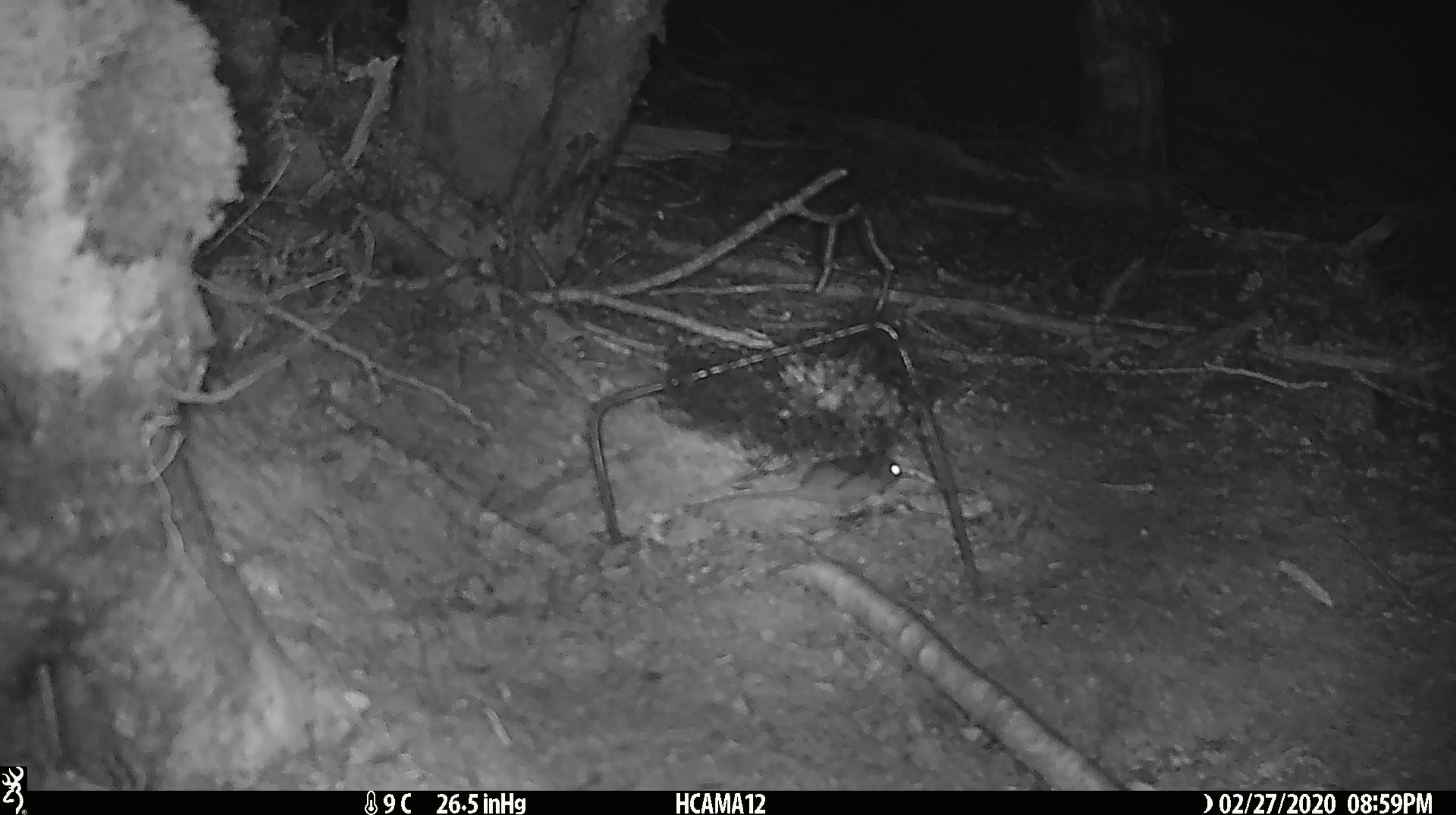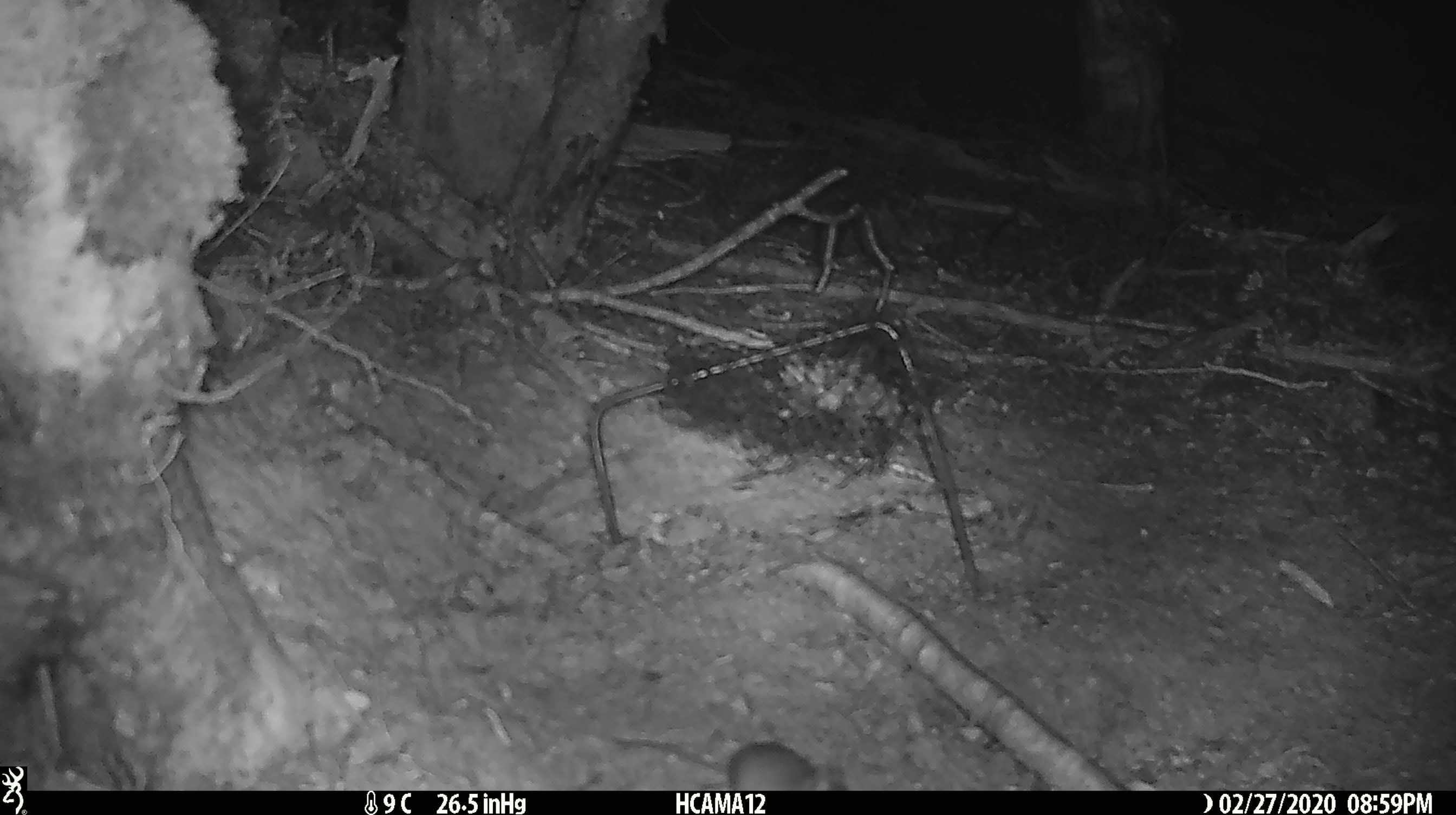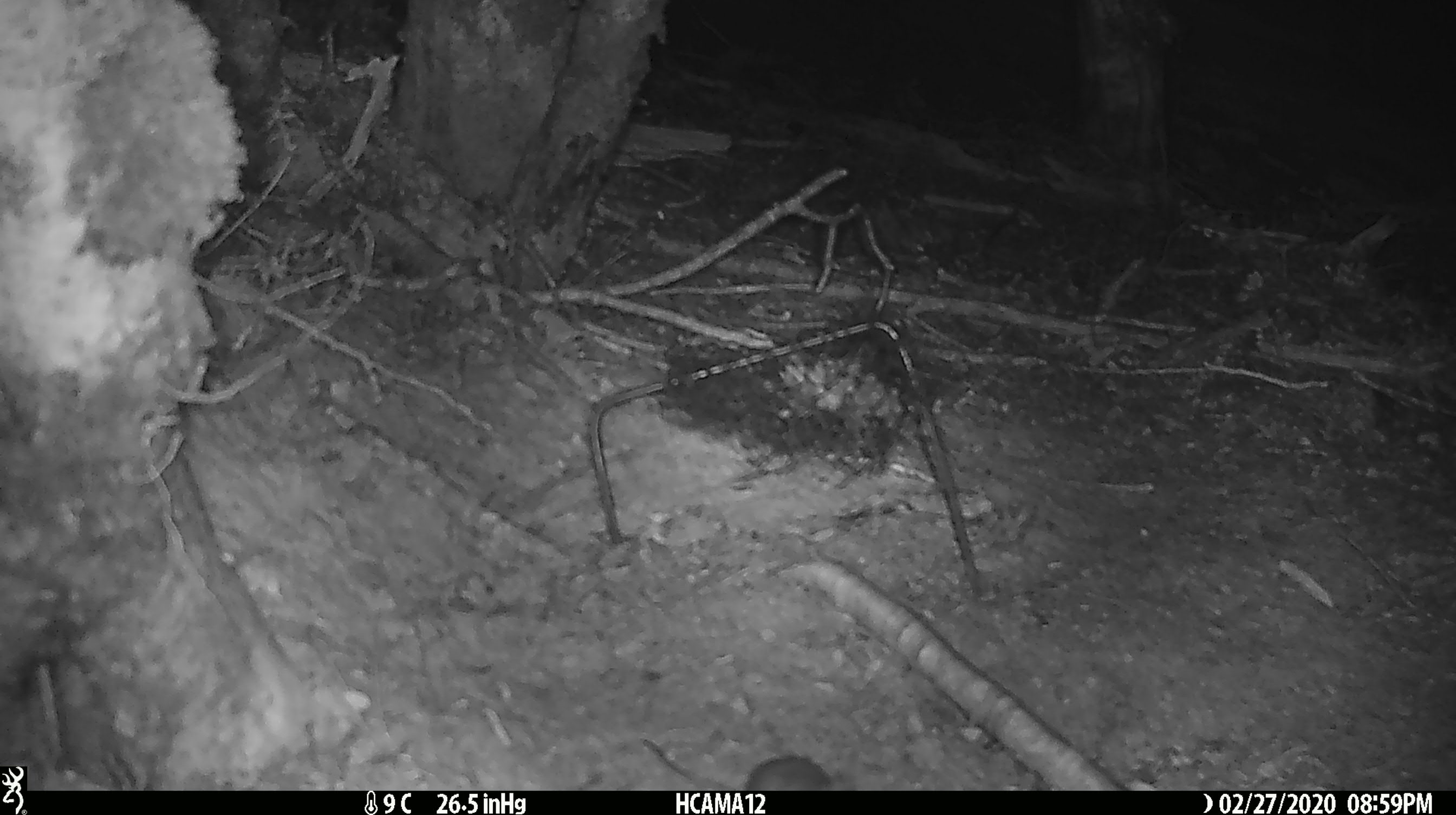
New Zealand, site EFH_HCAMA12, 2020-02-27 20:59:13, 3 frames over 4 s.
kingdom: Animalia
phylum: Chordata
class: Mammalia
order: Rodentia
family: Muridae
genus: Mus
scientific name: Mus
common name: mouse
Mouse (Mus).